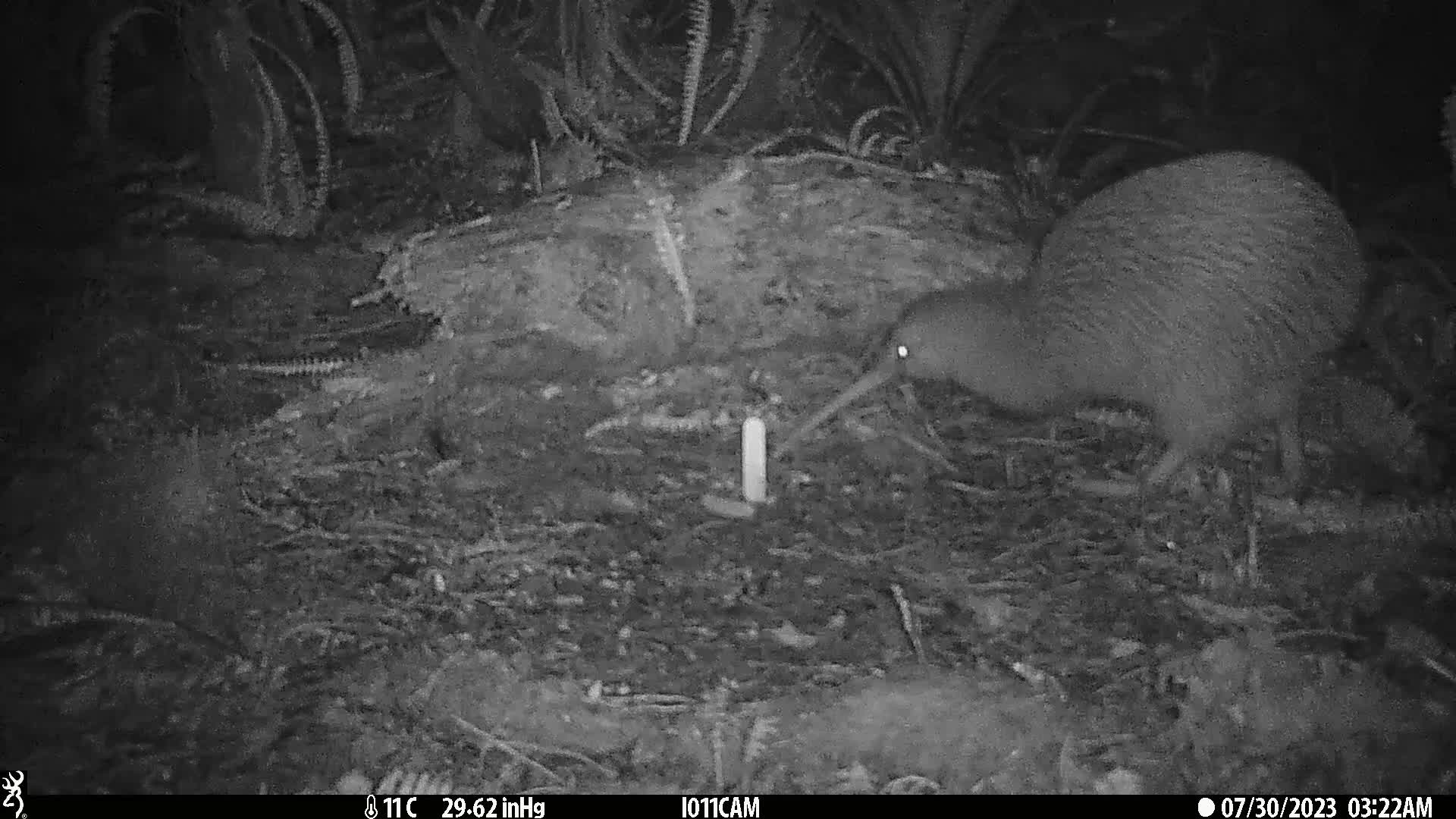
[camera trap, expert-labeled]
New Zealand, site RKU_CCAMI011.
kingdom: Animalia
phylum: Chordata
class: Aves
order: Apterygiformes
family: Apterygidae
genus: Apteryx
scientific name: Apteryx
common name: kiwi